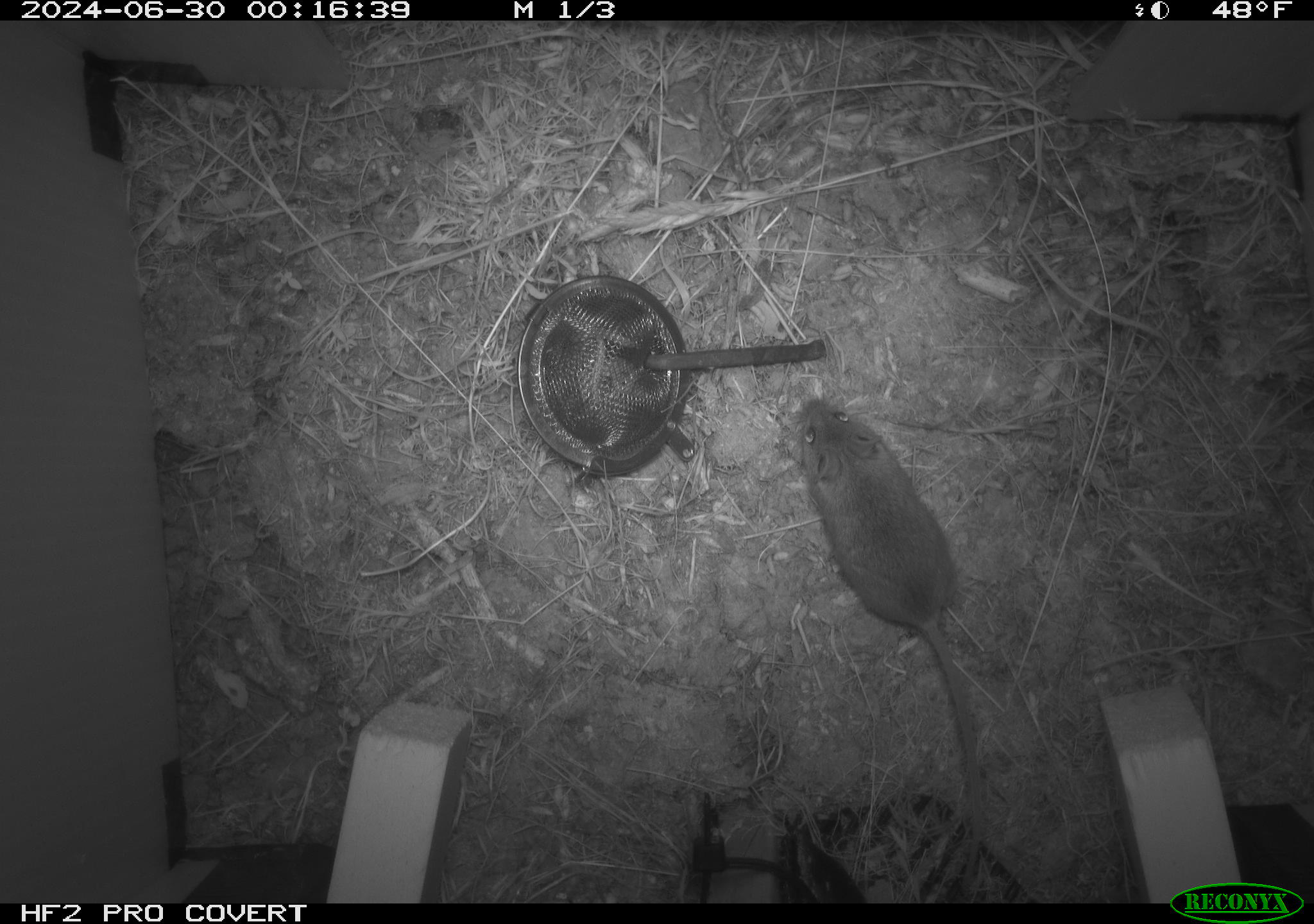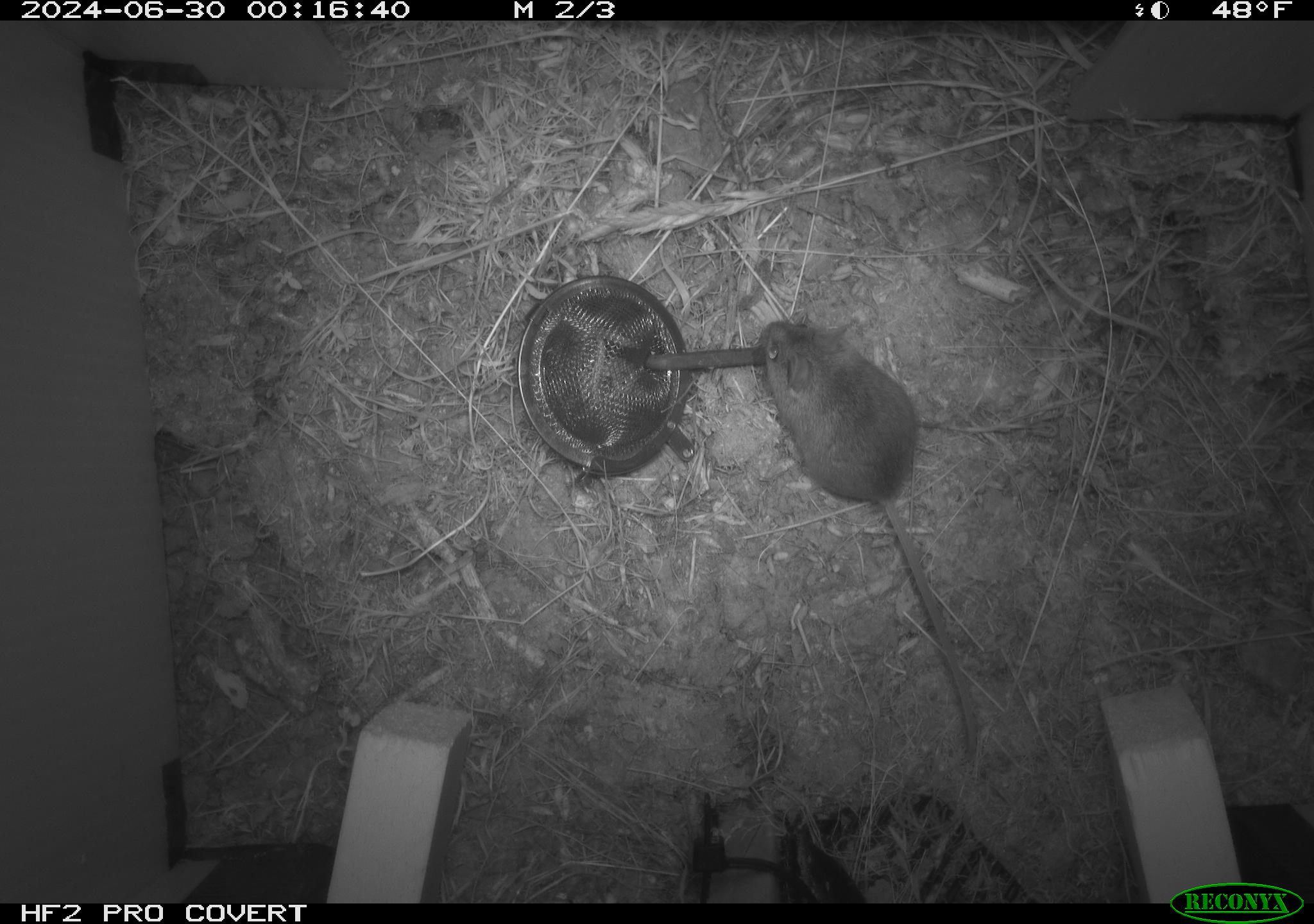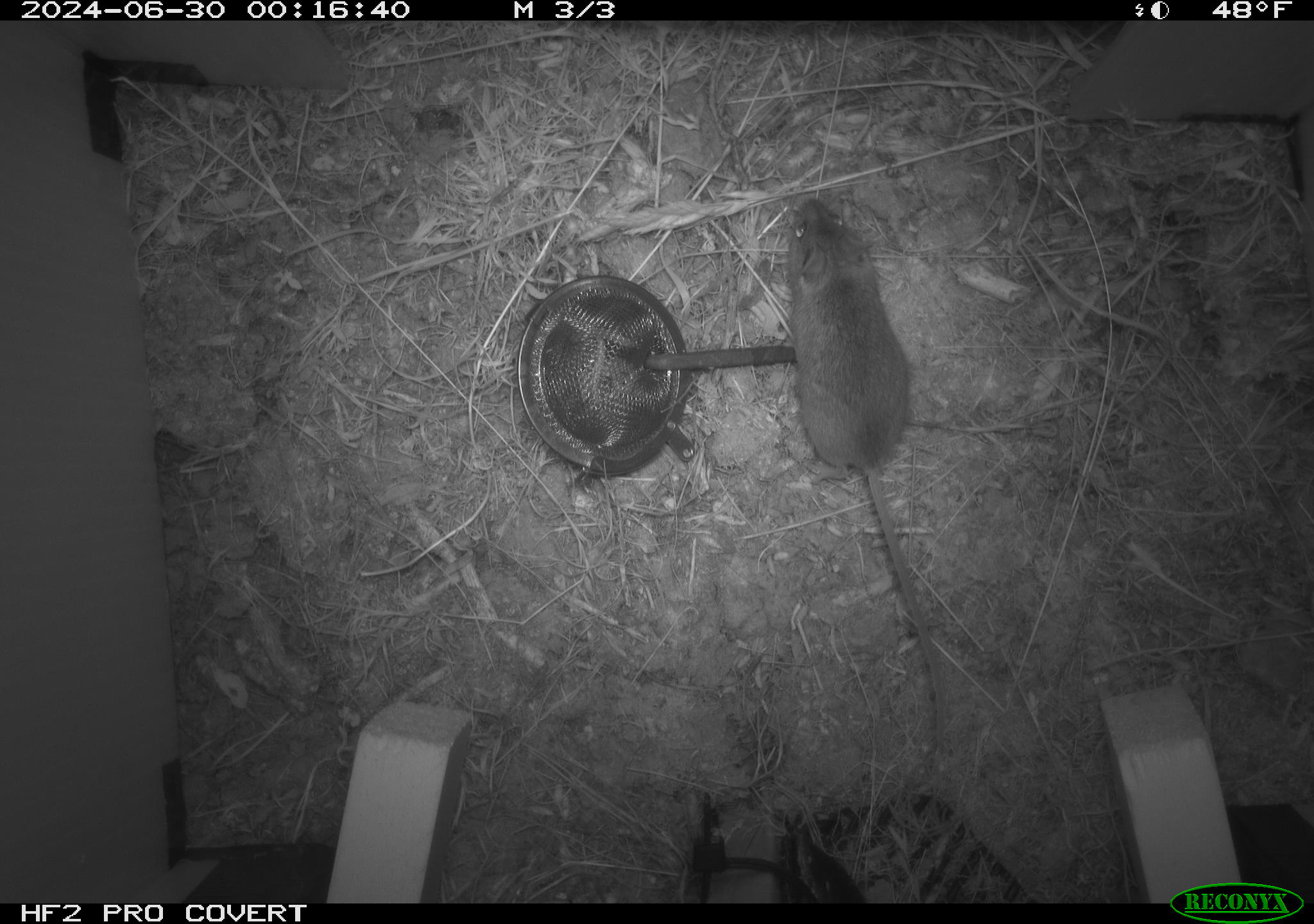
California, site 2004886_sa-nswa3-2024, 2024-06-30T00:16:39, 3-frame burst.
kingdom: Animalia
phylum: Chordata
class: Mammalia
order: Rodentia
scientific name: Rodentia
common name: rodent